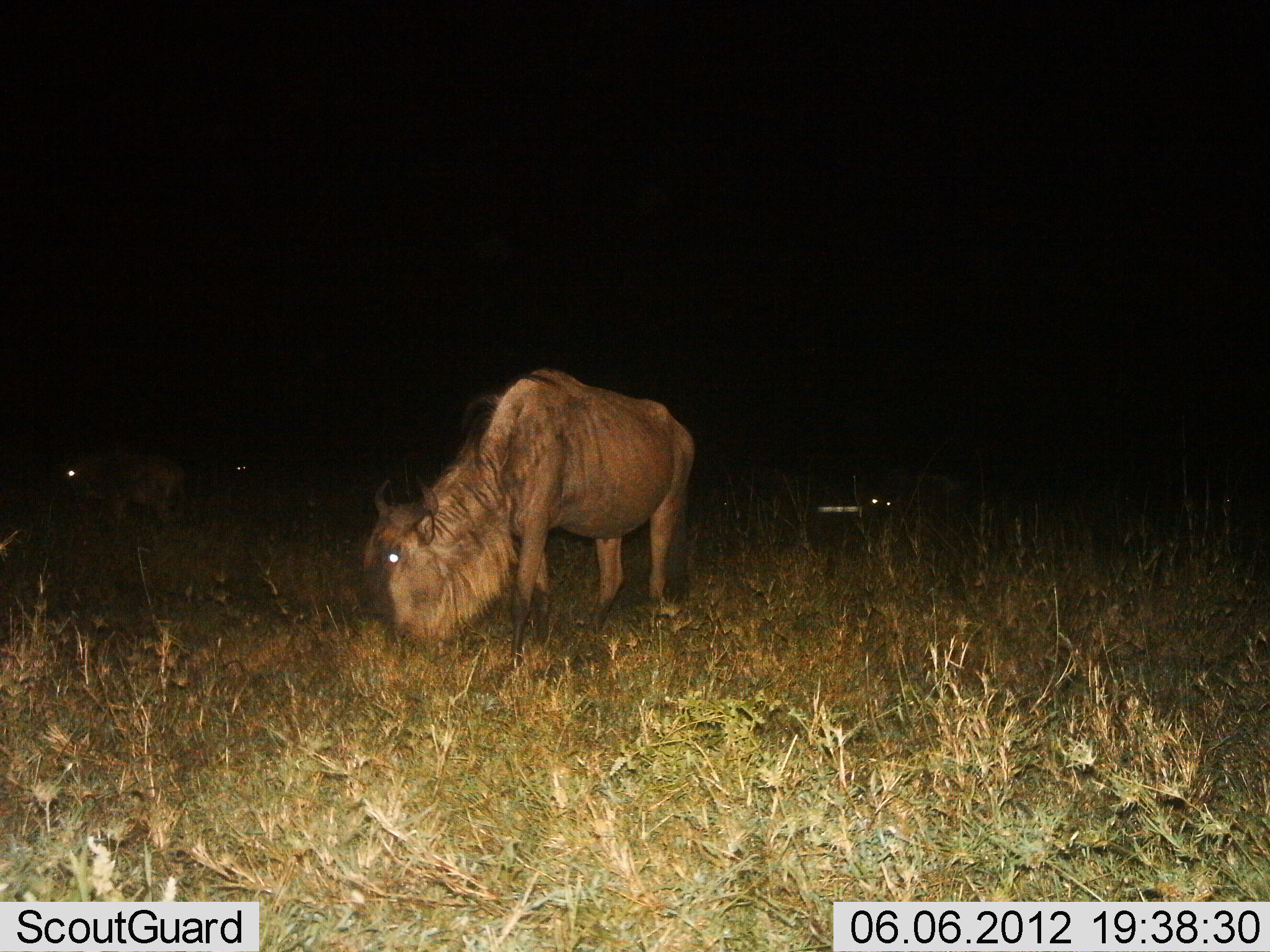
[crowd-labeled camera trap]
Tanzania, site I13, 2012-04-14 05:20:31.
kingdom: Animalia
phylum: Chordata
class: Mammalia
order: Artiodactyla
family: Bovidae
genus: Connochaetes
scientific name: Connochaetes taurinus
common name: blue wildebeest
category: wildebeest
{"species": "wildebeest (blue wildebeest) (Connochaetes taurinus)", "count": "2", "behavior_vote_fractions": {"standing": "41%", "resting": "18%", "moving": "0%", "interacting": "0%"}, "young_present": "0%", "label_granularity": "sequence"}